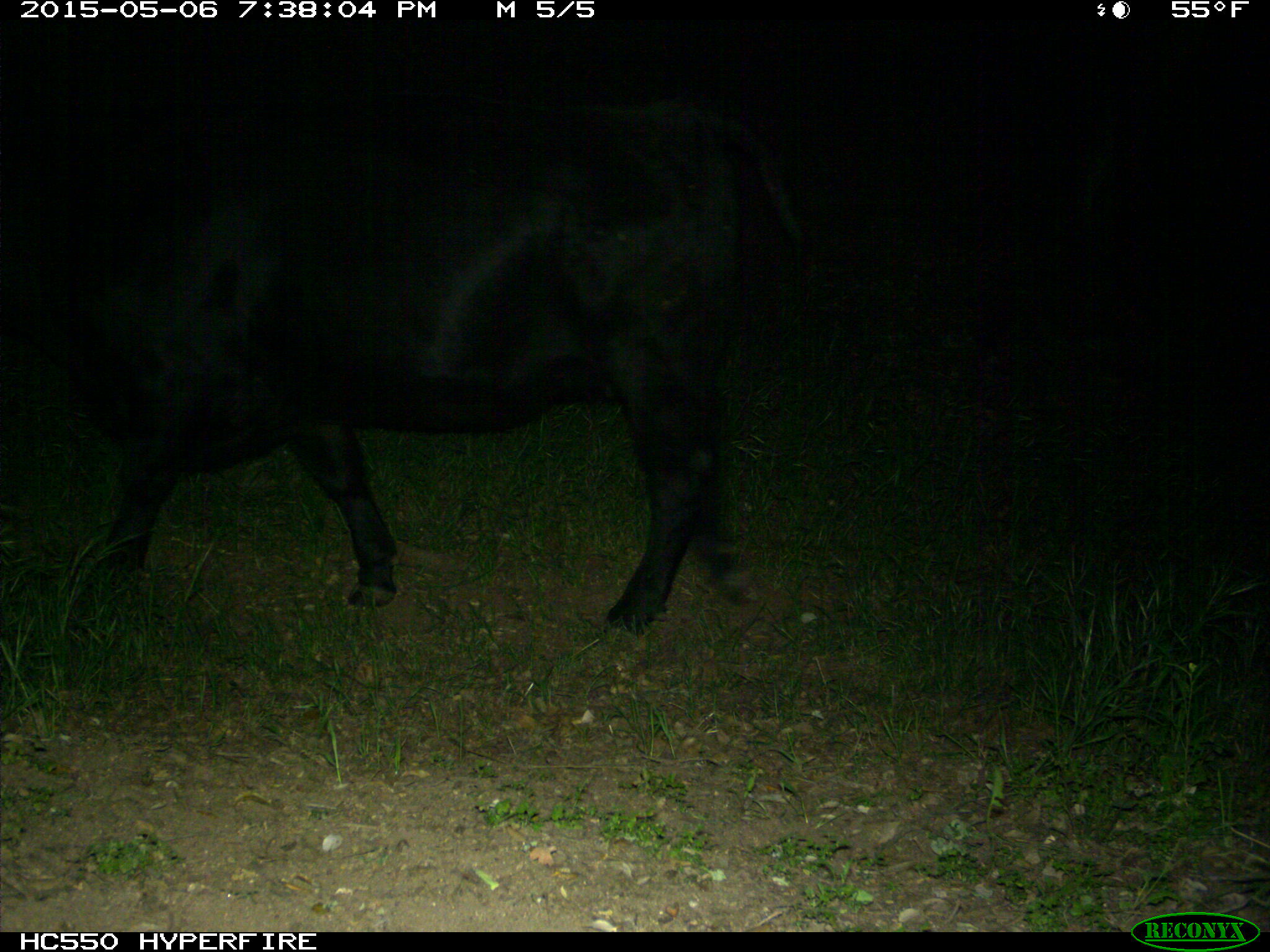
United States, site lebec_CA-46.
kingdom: Animalia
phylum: Chordata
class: Mammalia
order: Artiodactyla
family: Bovidae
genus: Bos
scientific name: Bos taurus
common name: domestic cow